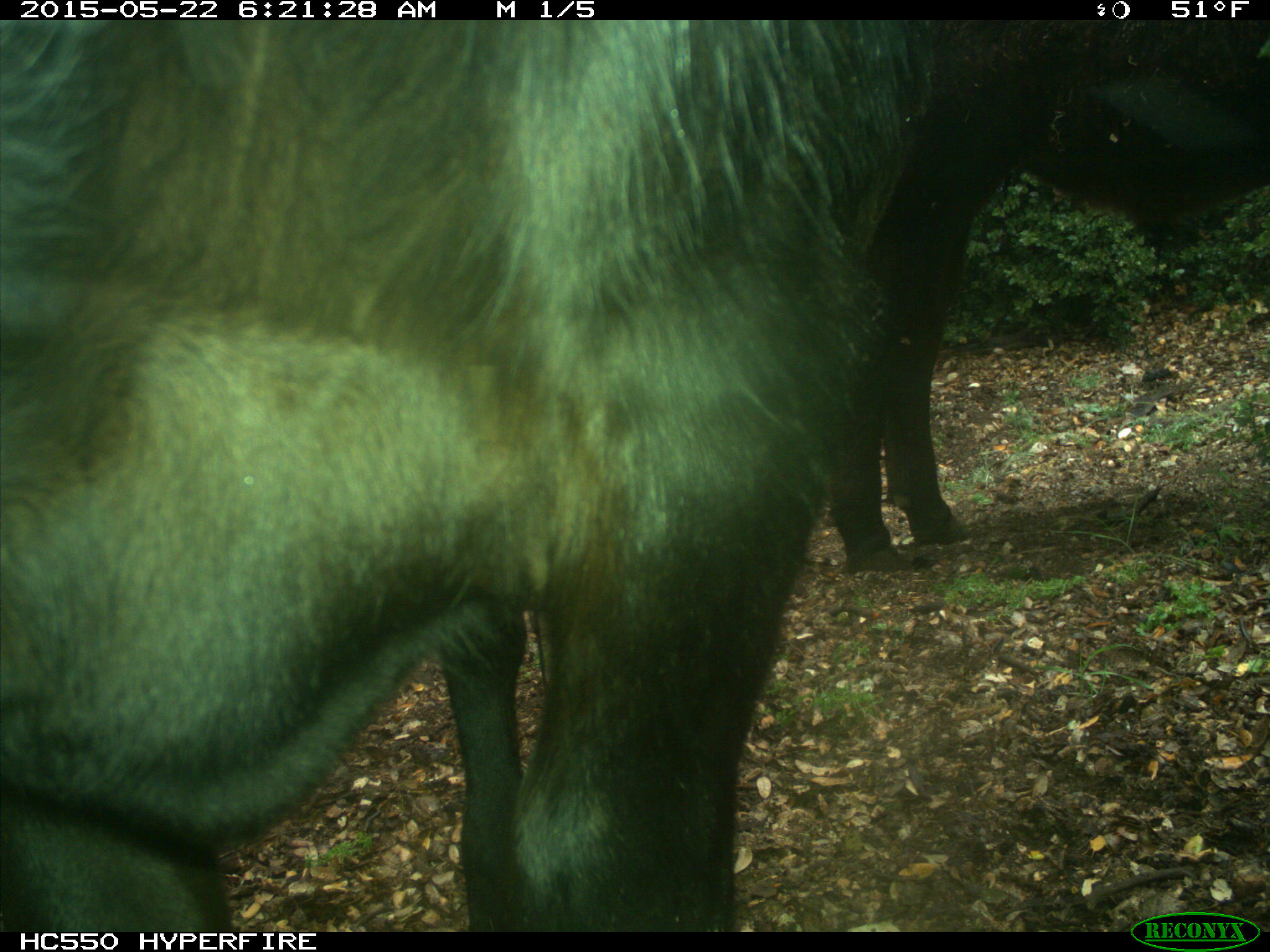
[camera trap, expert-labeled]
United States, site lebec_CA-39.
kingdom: Animalia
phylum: Chordata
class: Mammalia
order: Artiodactyla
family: Bovidae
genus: Bos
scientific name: Bos taurus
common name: domestic cow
Bos taurus (domestic cow).